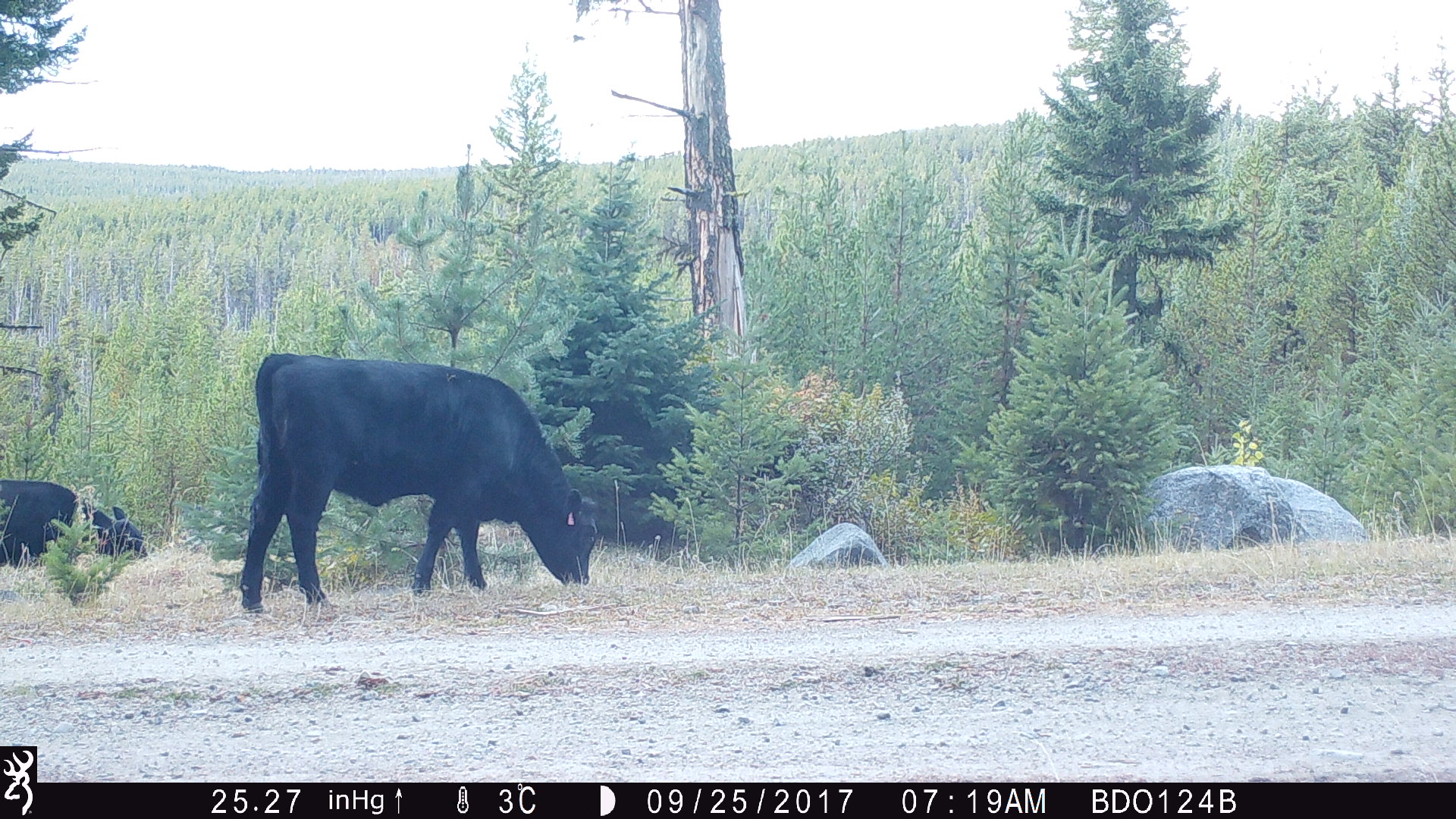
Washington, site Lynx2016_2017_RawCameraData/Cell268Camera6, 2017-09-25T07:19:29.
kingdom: Animalia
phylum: Chordata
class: Mammalia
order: Artiodactyla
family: Bovidae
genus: Bos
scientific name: Bos taurus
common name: domestic cattle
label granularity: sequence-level